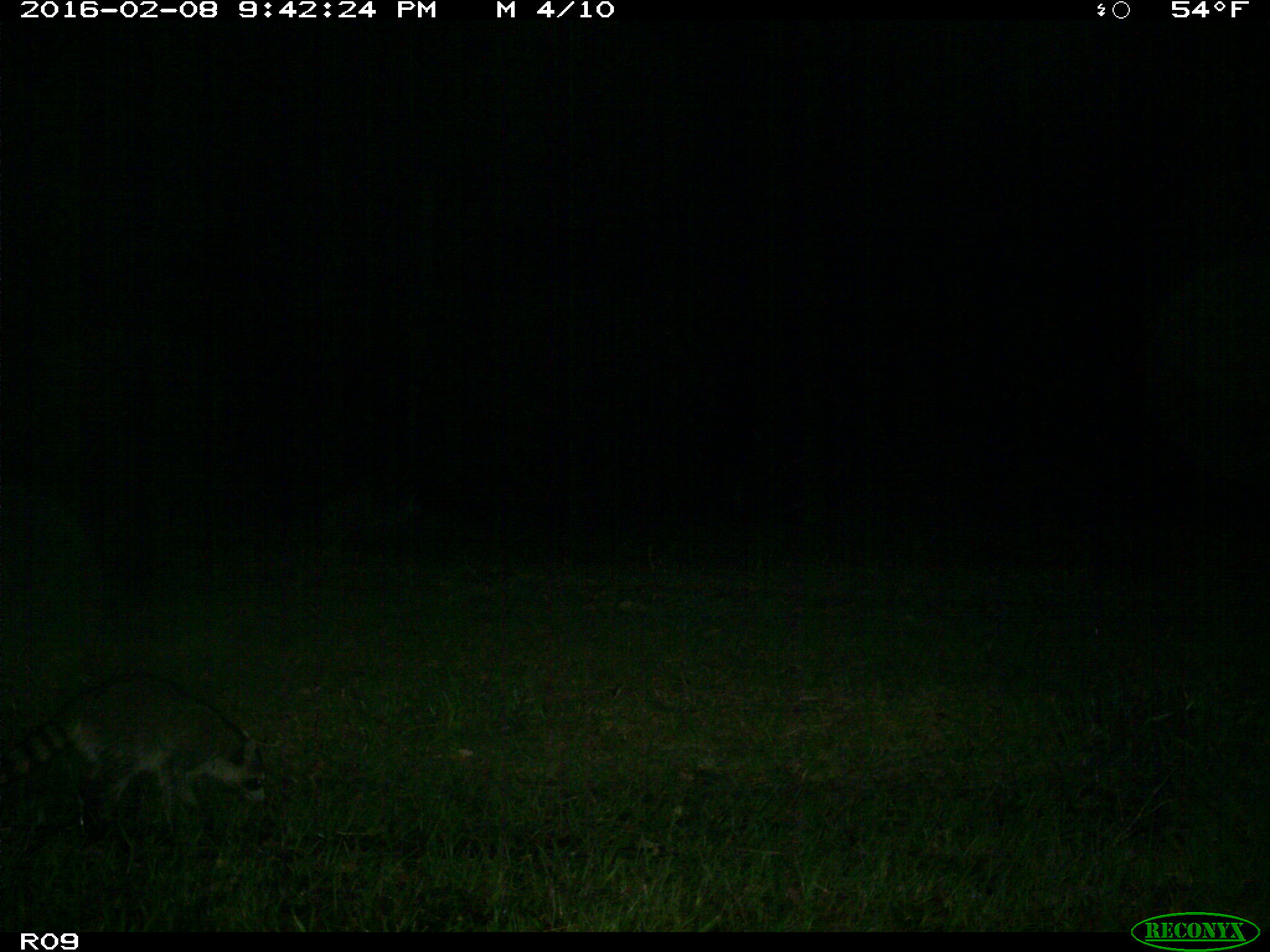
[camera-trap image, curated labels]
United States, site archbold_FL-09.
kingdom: Animalia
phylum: Chordata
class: Mammalia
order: Carnivora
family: Procyonidae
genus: Procyon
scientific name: Procyon lotor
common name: common raccoon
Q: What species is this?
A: Procyon lotor (common raccoon).